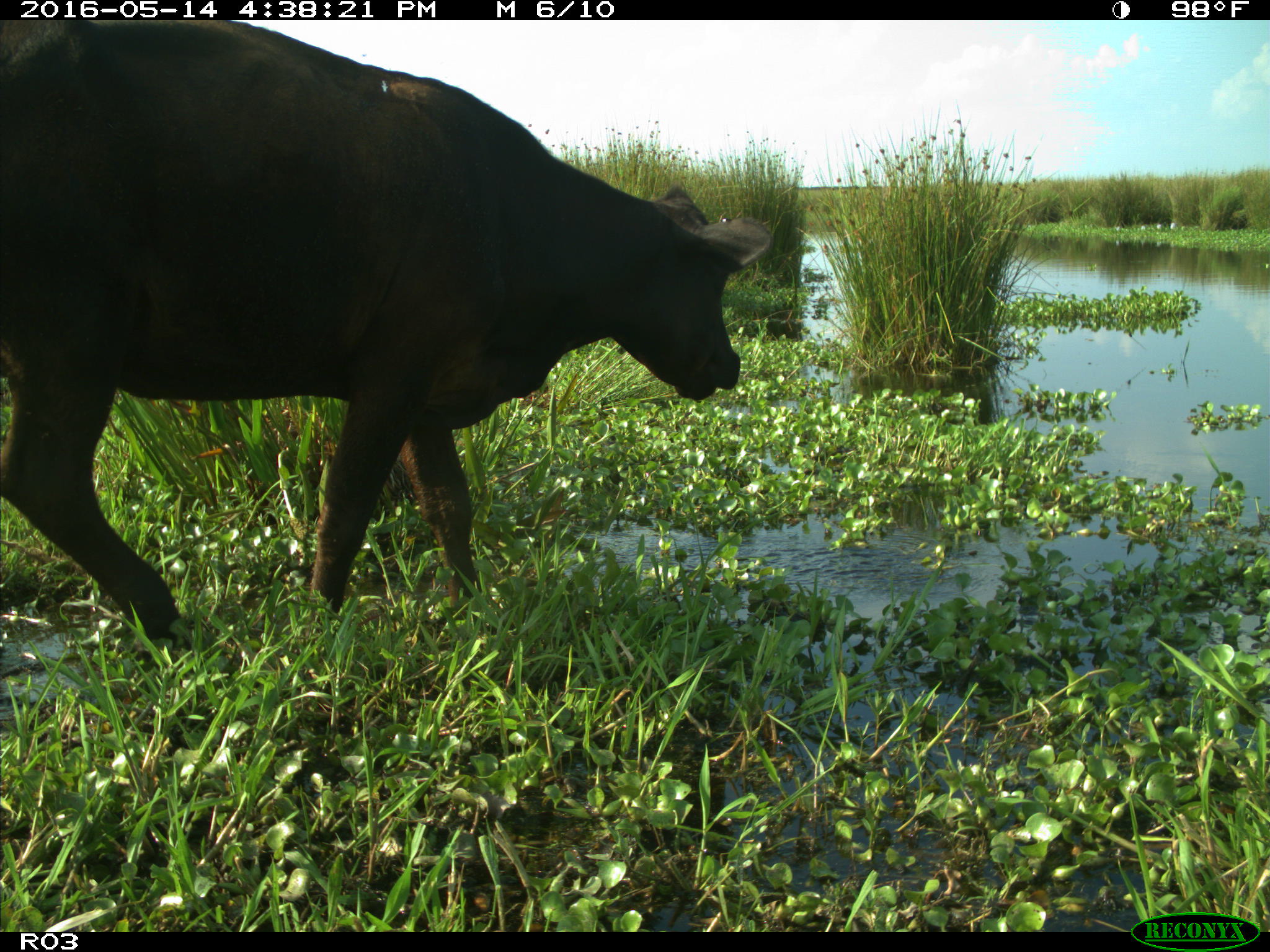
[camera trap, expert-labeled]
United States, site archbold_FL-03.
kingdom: Animalia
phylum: Chordata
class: Mammalia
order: Artiodactyla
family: Bovidae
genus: Bos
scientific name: Bos taurus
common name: domestic cow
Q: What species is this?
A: Bos taurus (domestic cow).